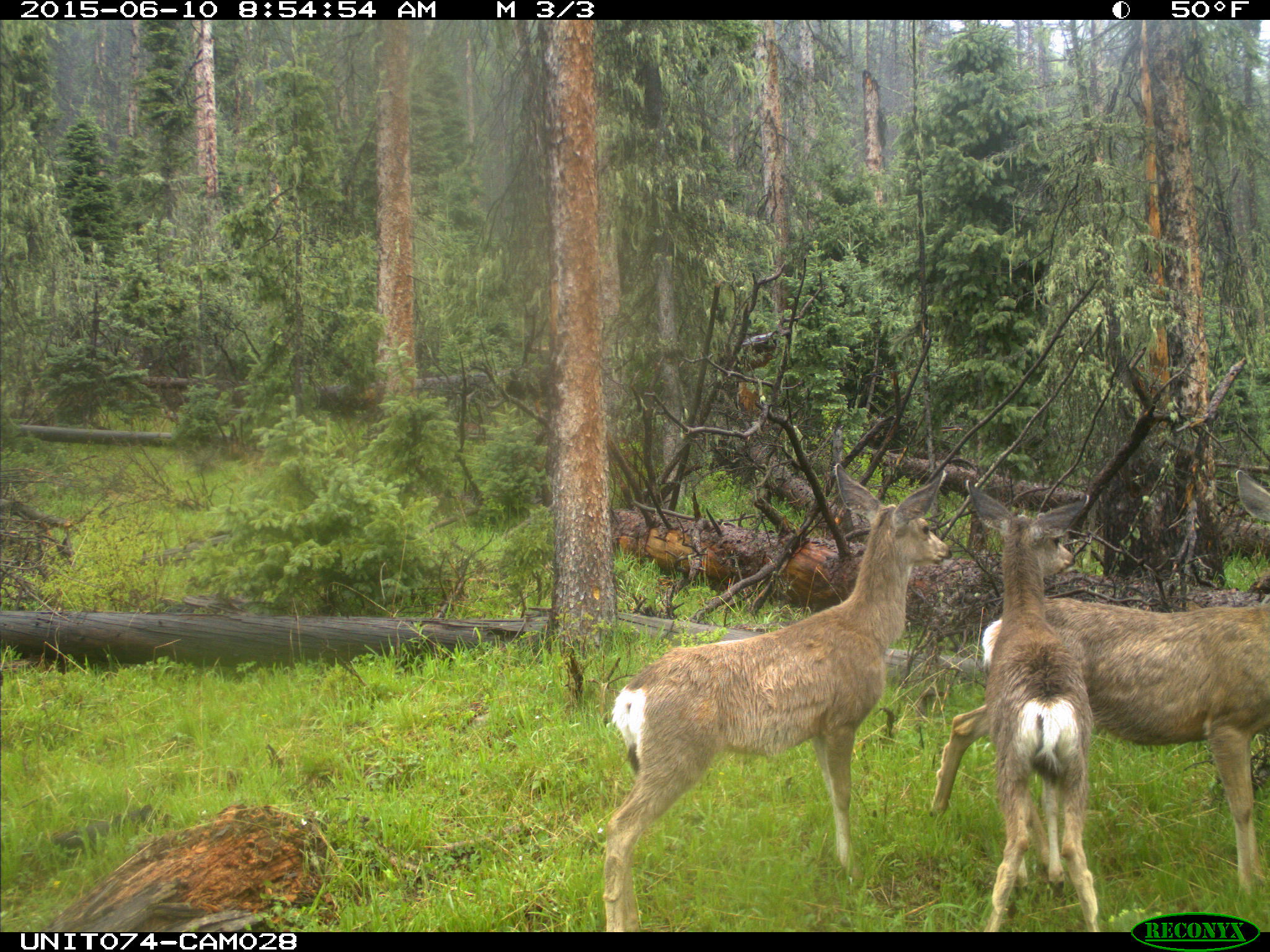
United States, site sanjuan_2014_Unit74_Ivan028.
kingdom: Animalia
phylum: Chordata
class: Mammalia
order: Artiodactyla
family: Cervidae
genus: Odocoileus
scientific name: Odocoileus hemionus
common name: mule deer